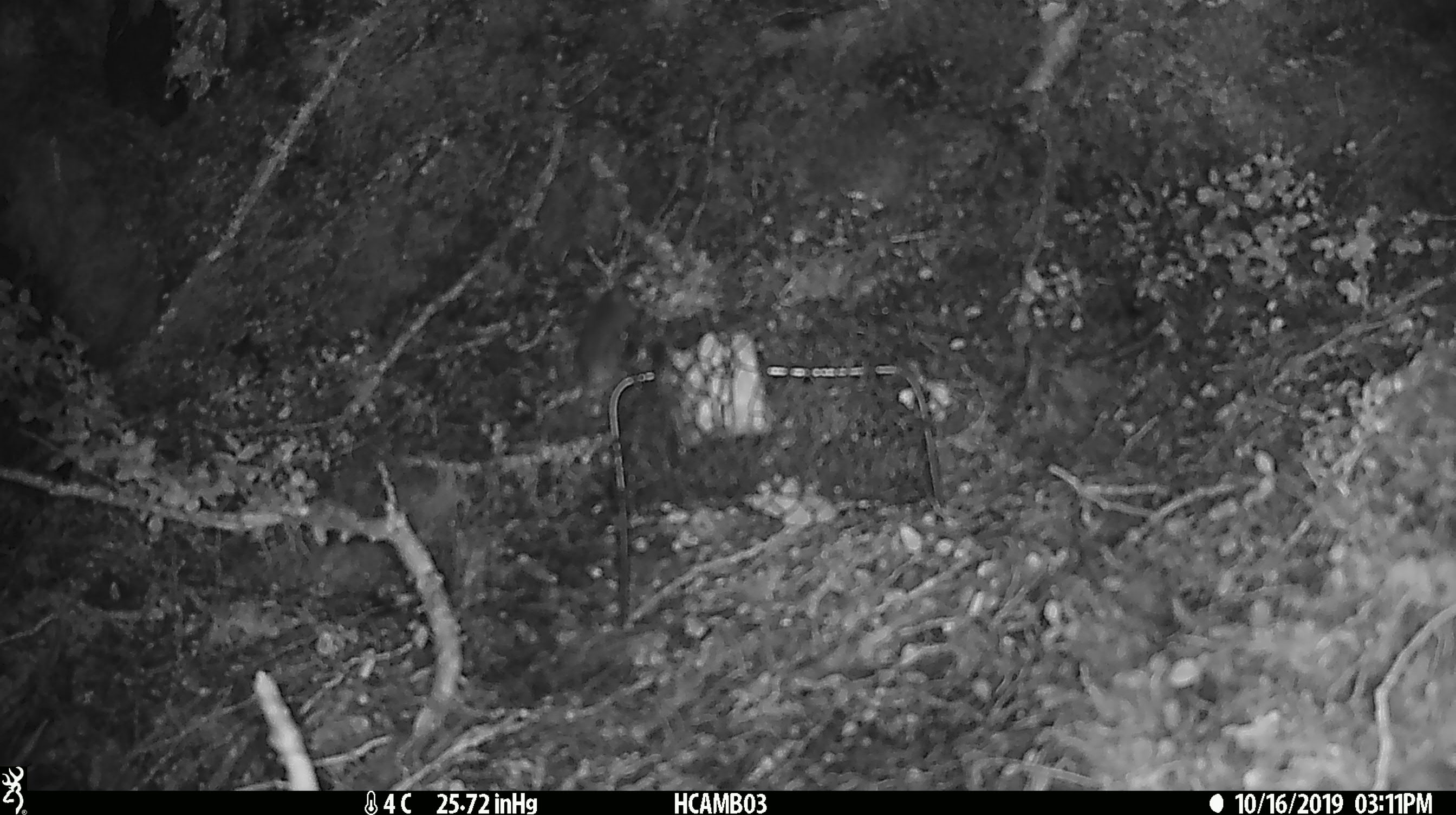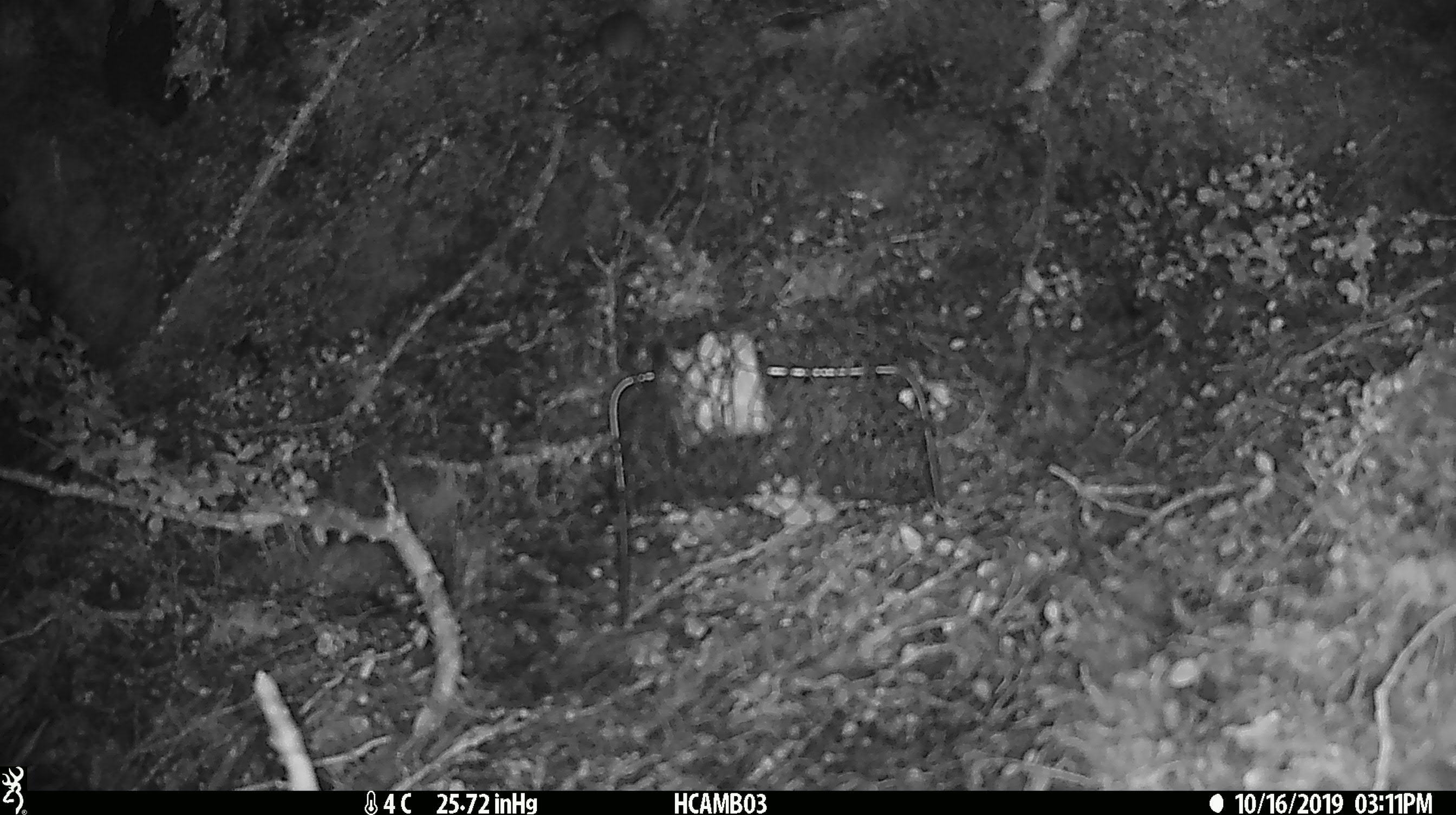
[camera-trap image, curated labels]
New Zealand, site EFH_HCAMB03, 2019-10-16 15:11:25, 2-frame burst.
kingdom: Animalia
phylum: Chordata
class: Mammalia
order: Rodentia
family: Muridae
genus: Mus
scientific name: Mus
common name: mouse